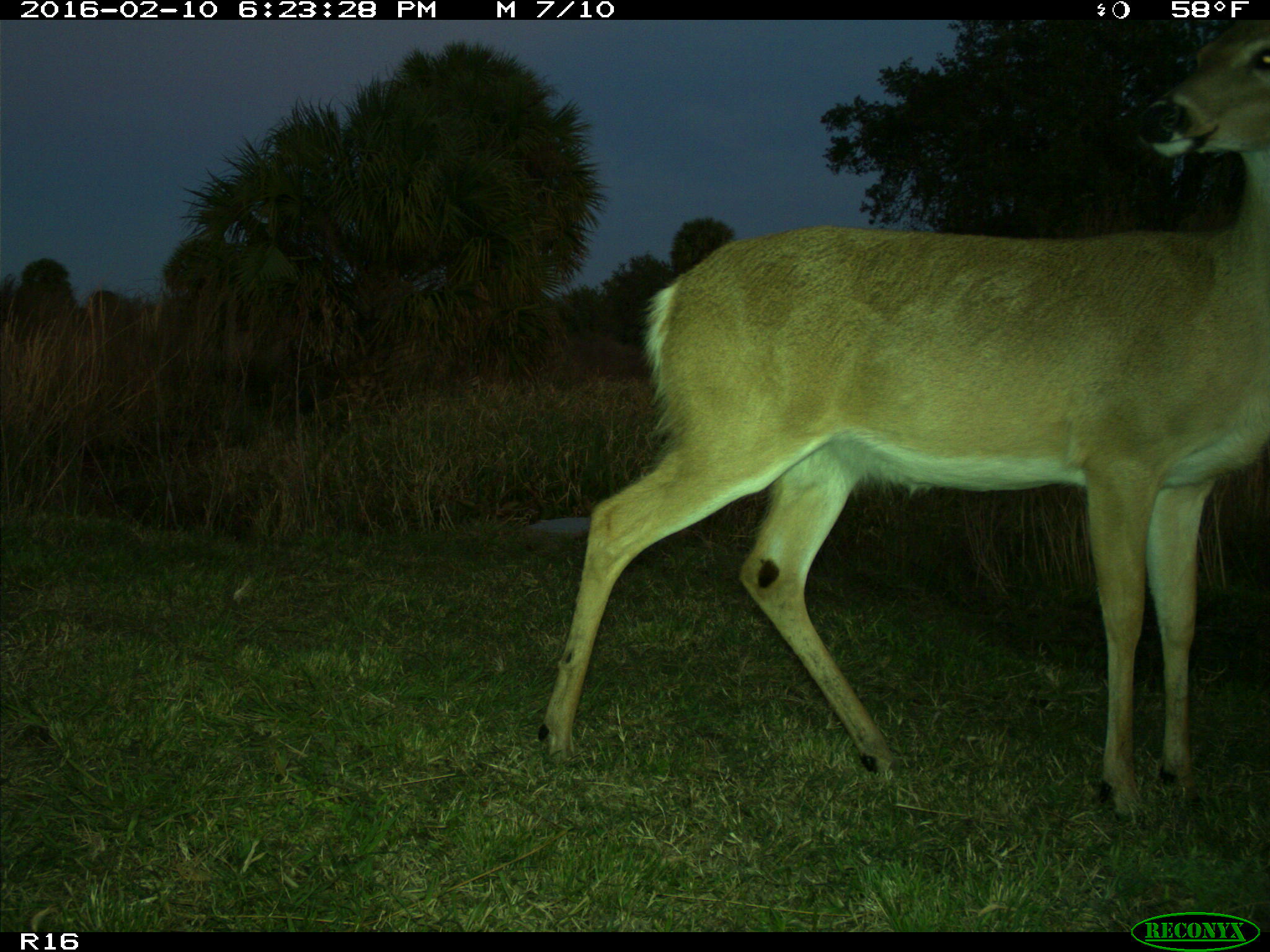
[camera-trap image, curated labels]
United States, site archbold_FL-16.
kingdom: Animalia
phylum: Chordata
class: Mammalia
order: Artiodactyla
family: Cervidae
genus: Odocoileus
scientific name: Odocoileus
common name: deer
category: unidentified deer